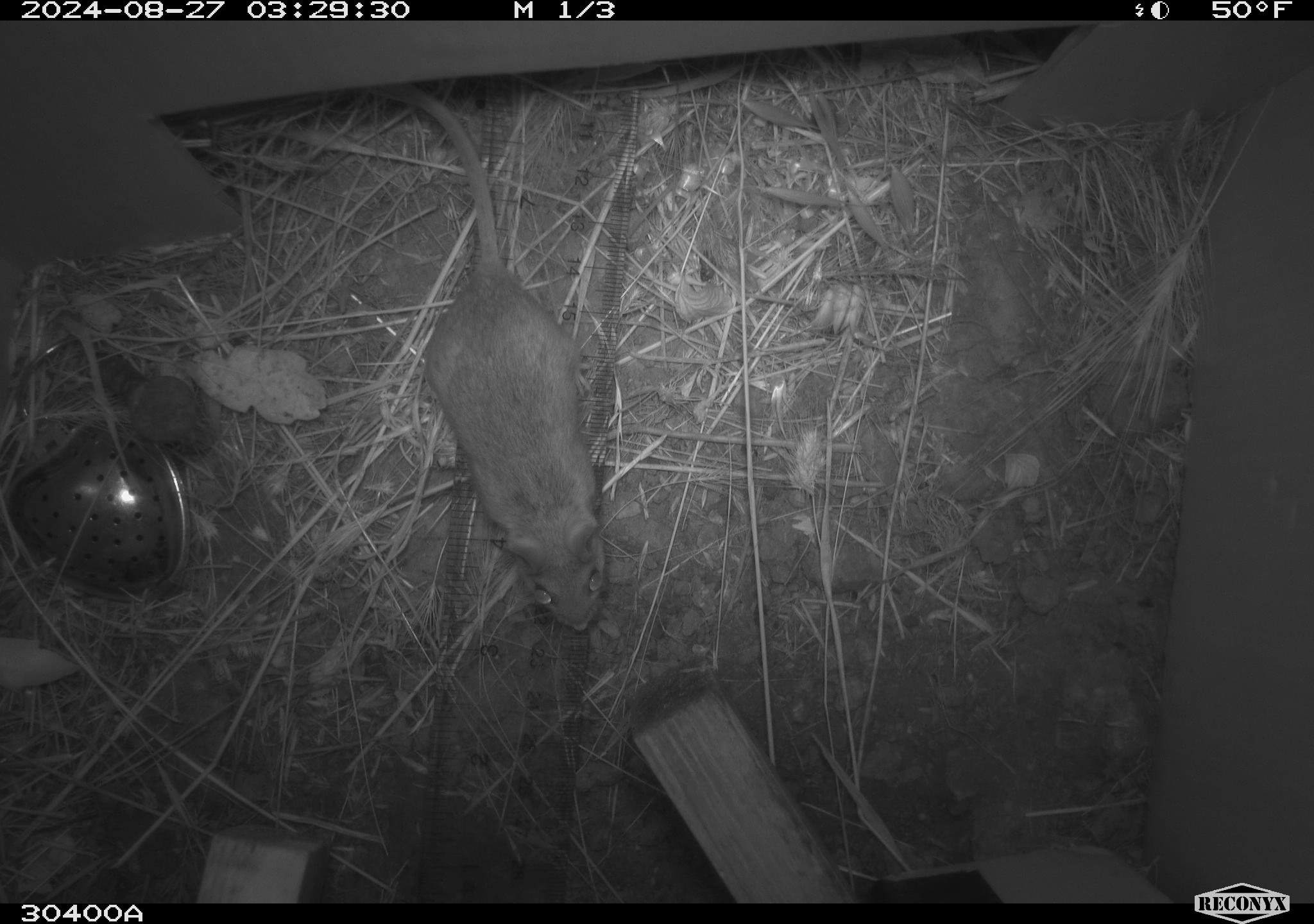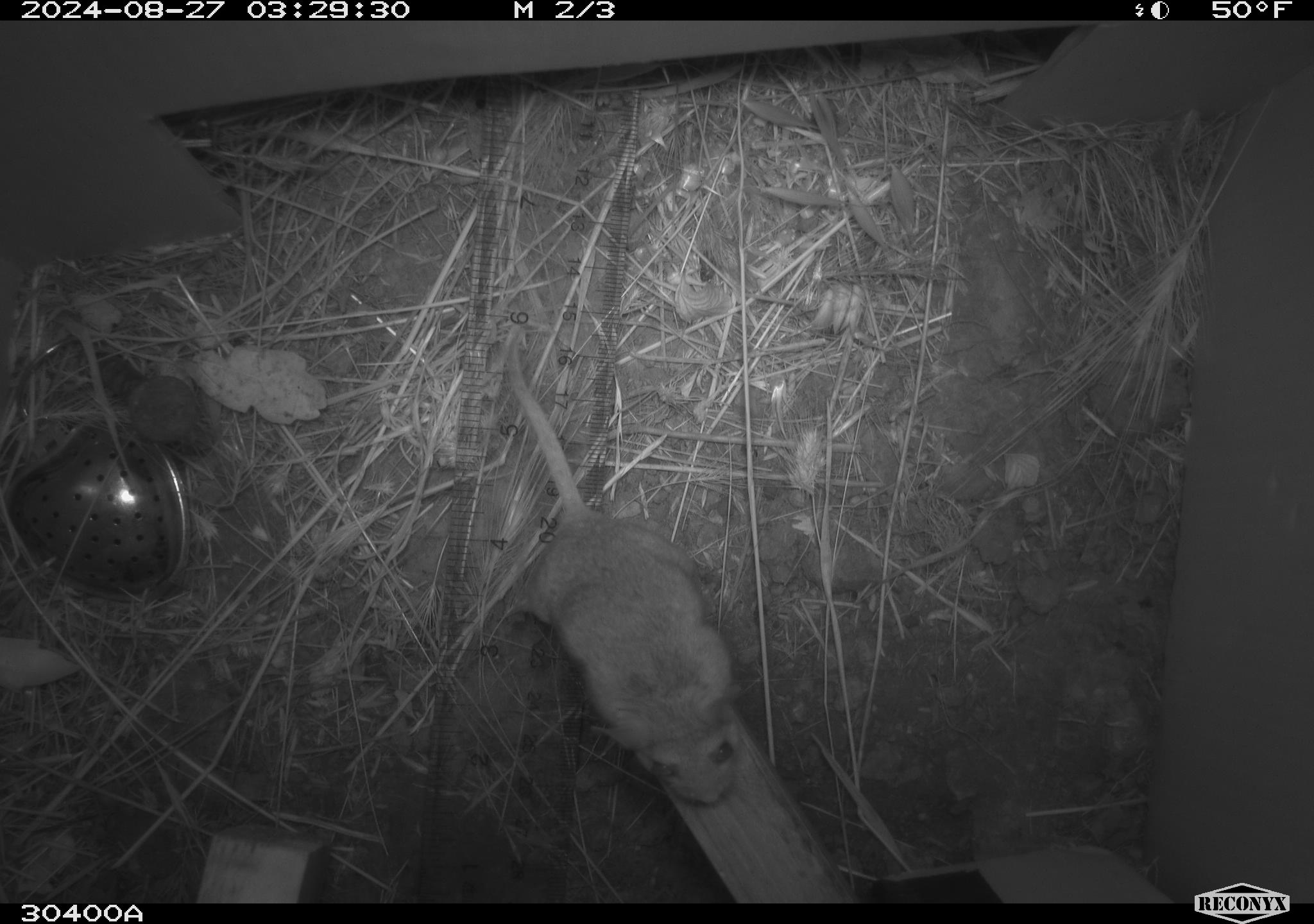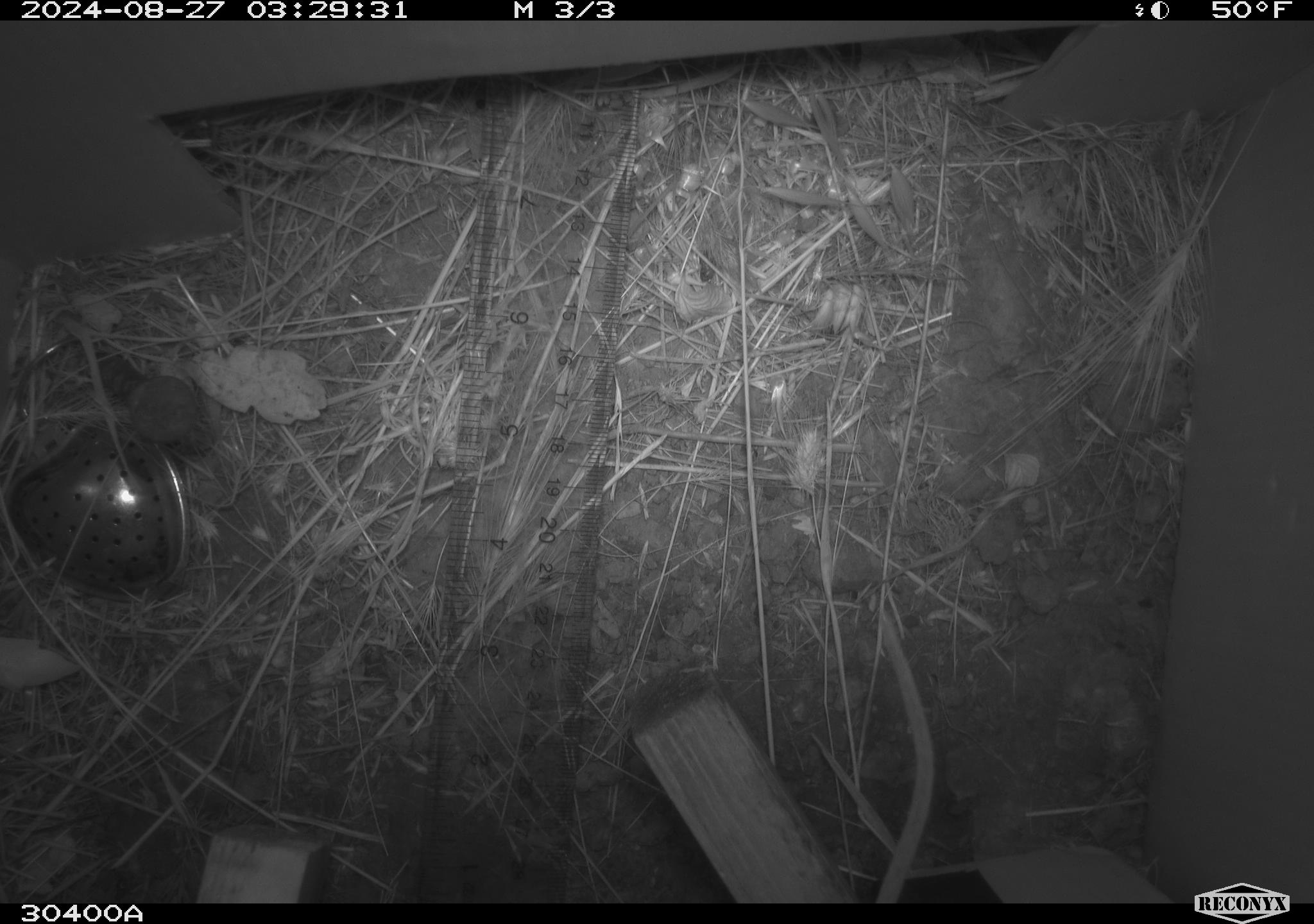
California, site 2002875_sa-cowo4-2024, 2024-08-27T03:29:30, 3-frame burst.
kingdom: Animalia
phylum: Chordata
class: Mammalia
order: Rodentia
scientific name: Rodentia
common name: rodent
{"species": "rodent (Rodentia)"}